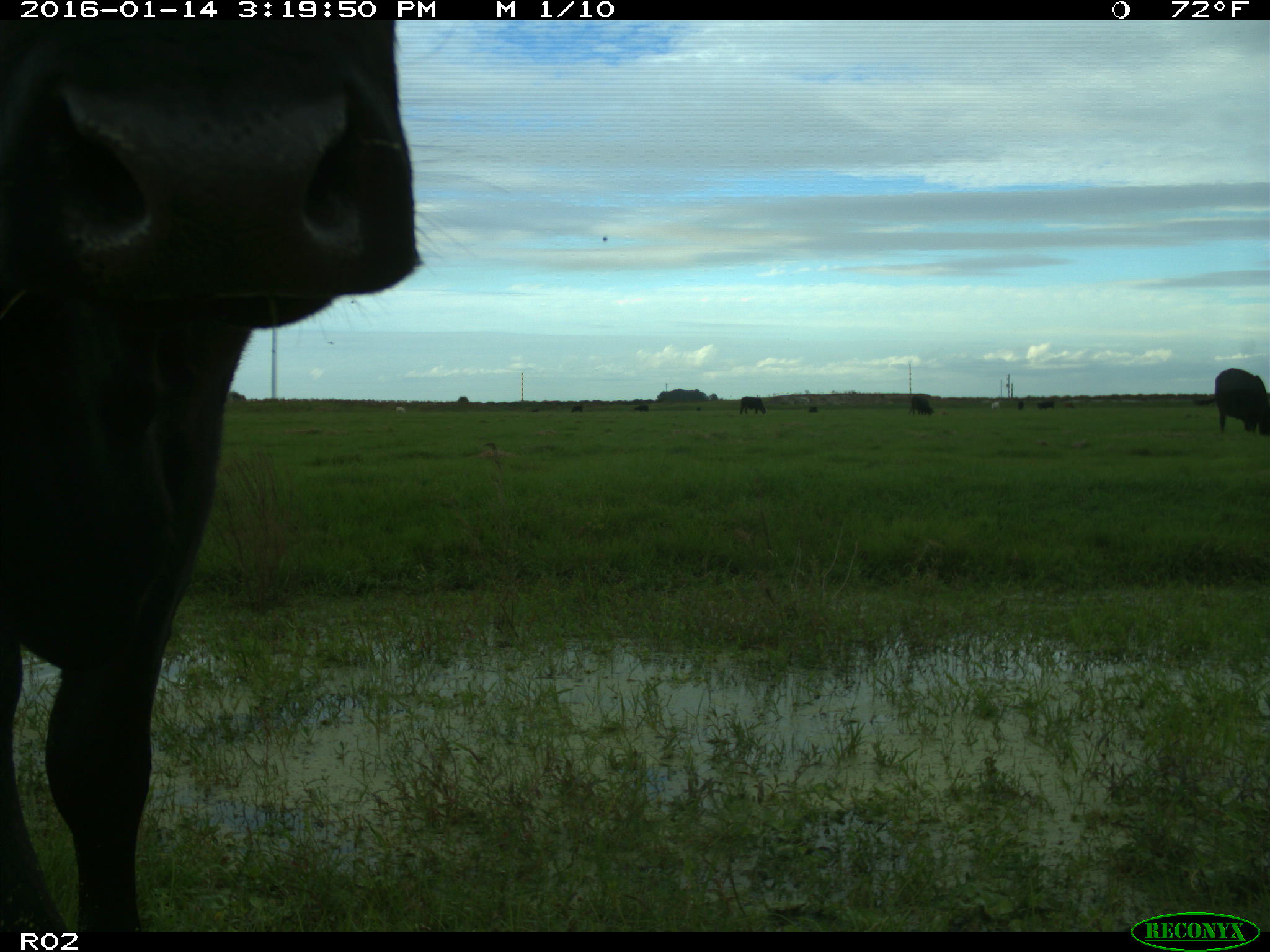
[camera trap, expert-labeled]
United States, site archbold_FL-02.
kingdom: Animalia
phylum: Chordata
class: Mammalia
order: Artiodactyla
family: Bovidae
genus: Bos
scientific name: Bos taurus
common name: domestic cow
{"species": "Bos taurus (domestic cow)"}